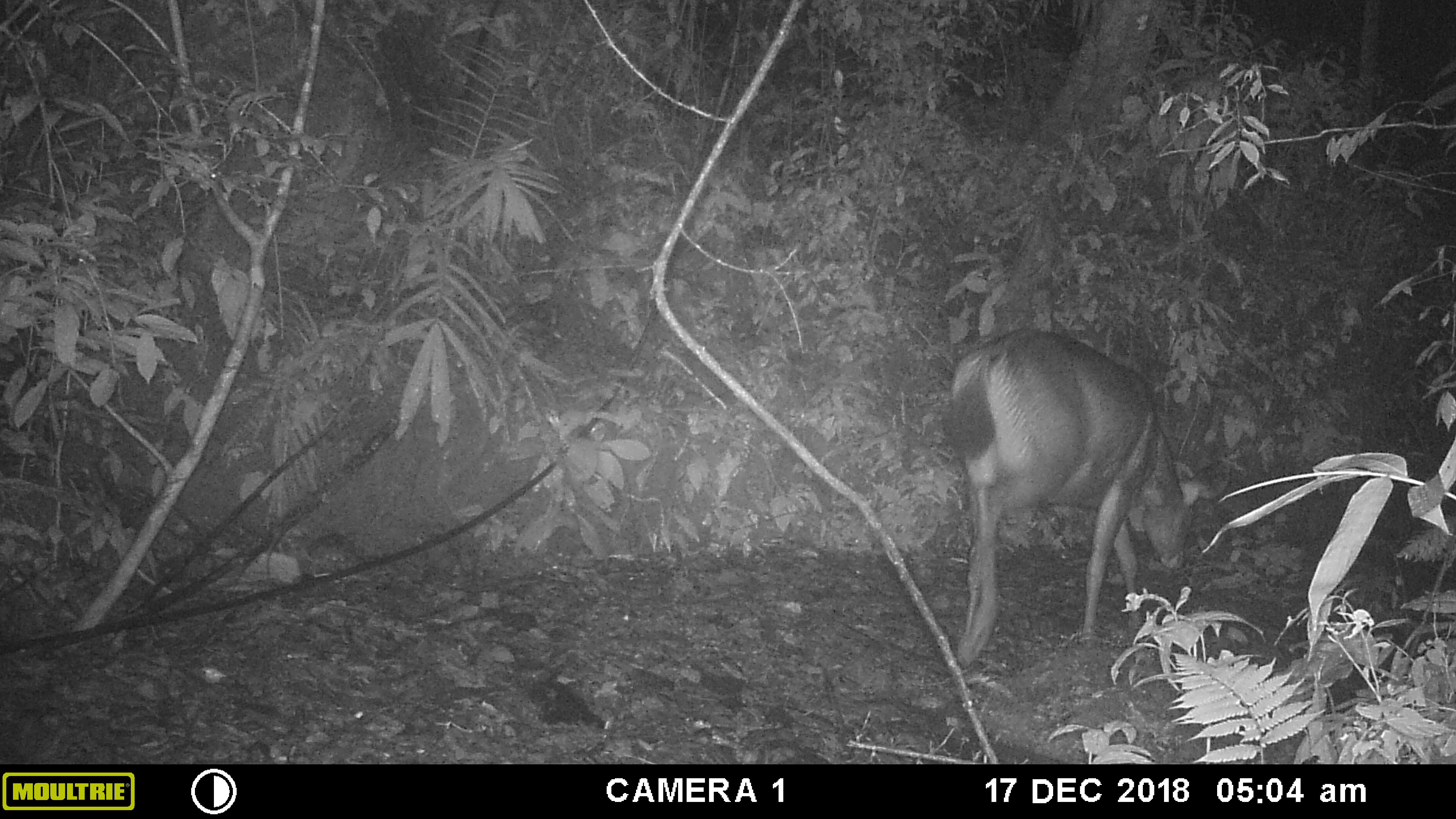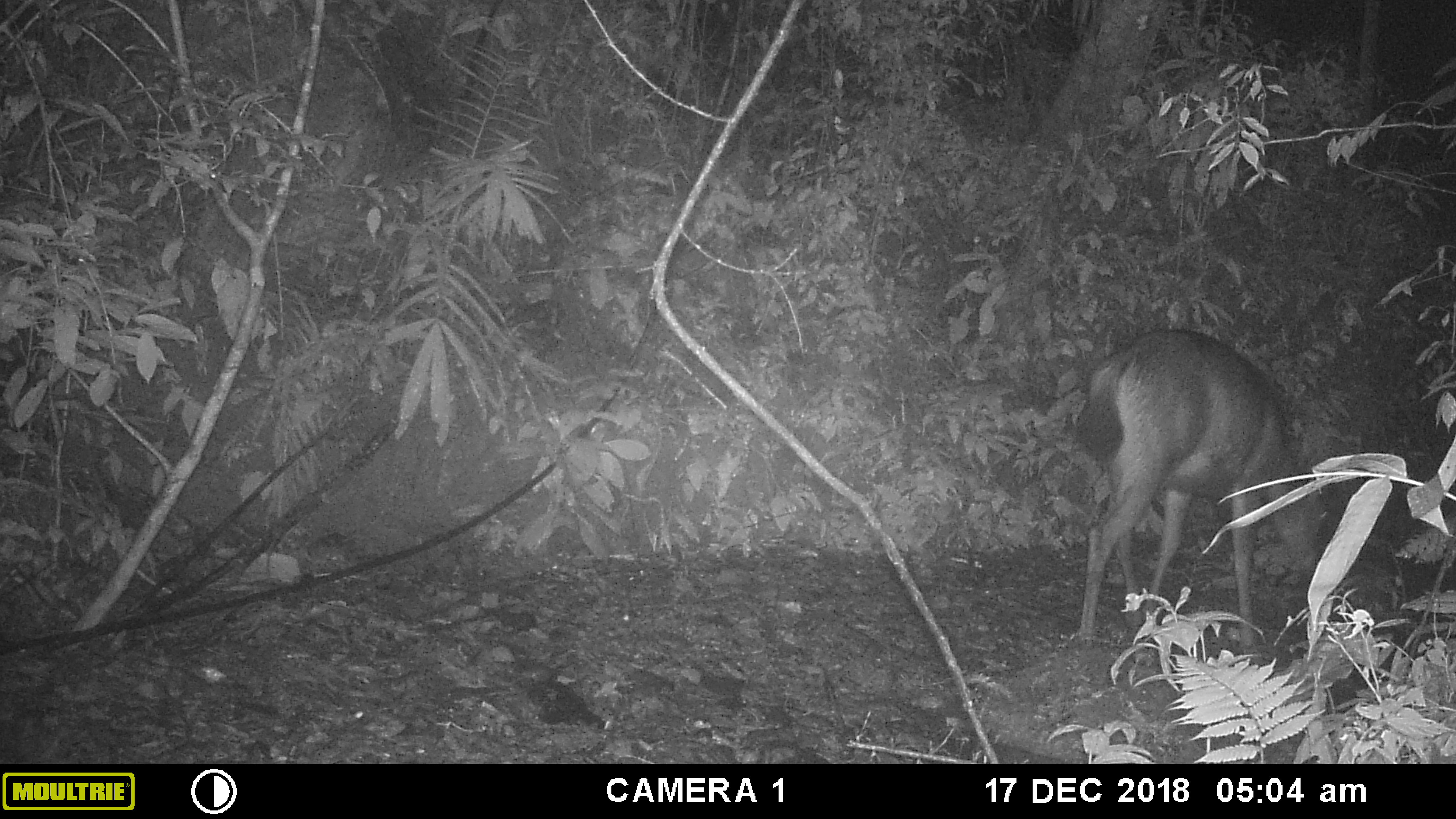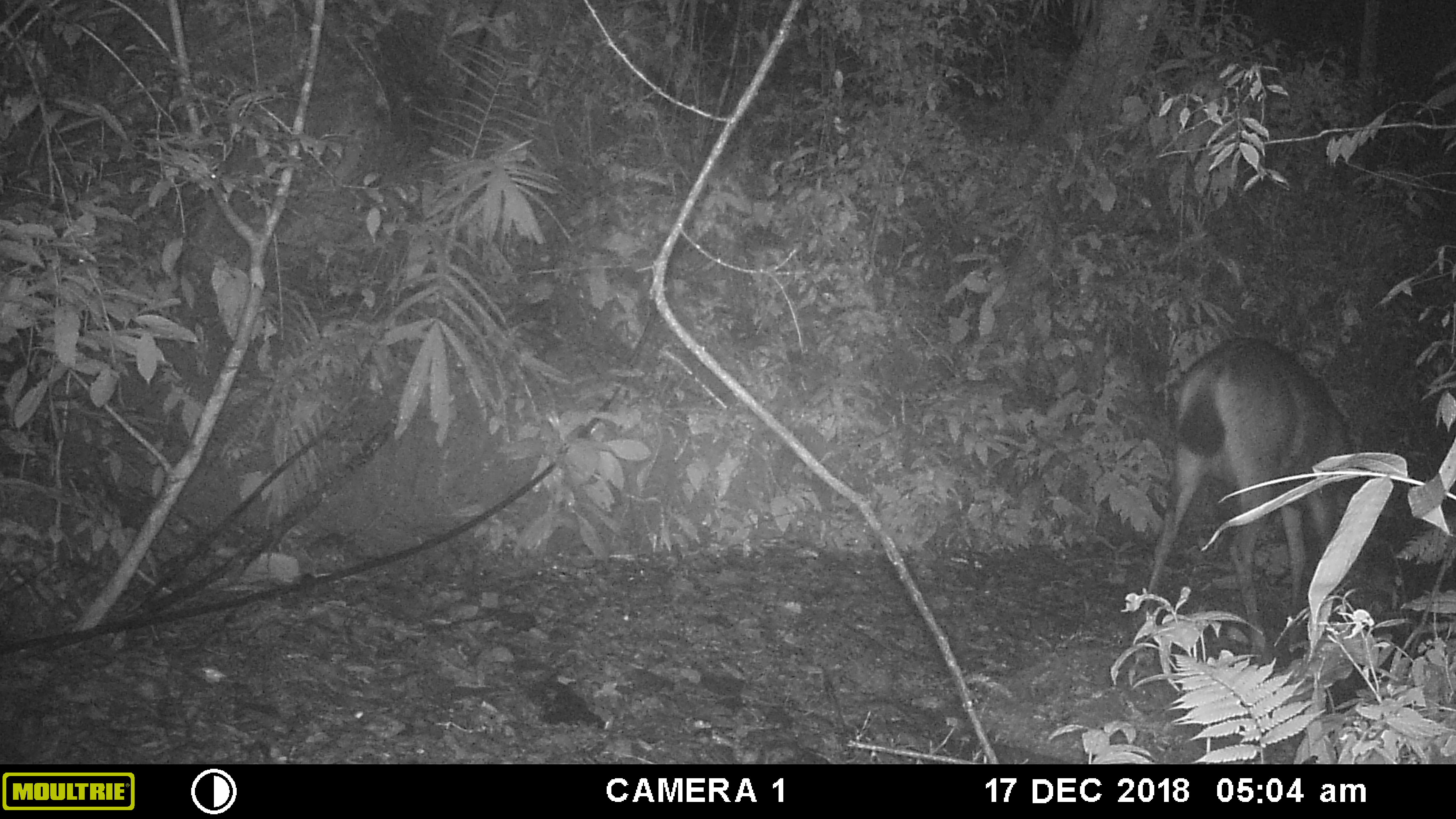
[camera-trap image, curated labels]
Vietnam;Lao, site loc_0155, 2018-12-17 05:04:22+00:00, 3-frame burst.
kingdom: Animalia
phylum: Chordata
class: Mammalia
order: Artiodactyla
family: Cervidae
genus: Rusa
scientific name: Rusa unicolor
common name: sambar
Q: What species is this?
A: Sambar (Rusa unicolor).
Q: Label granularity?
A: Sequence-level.